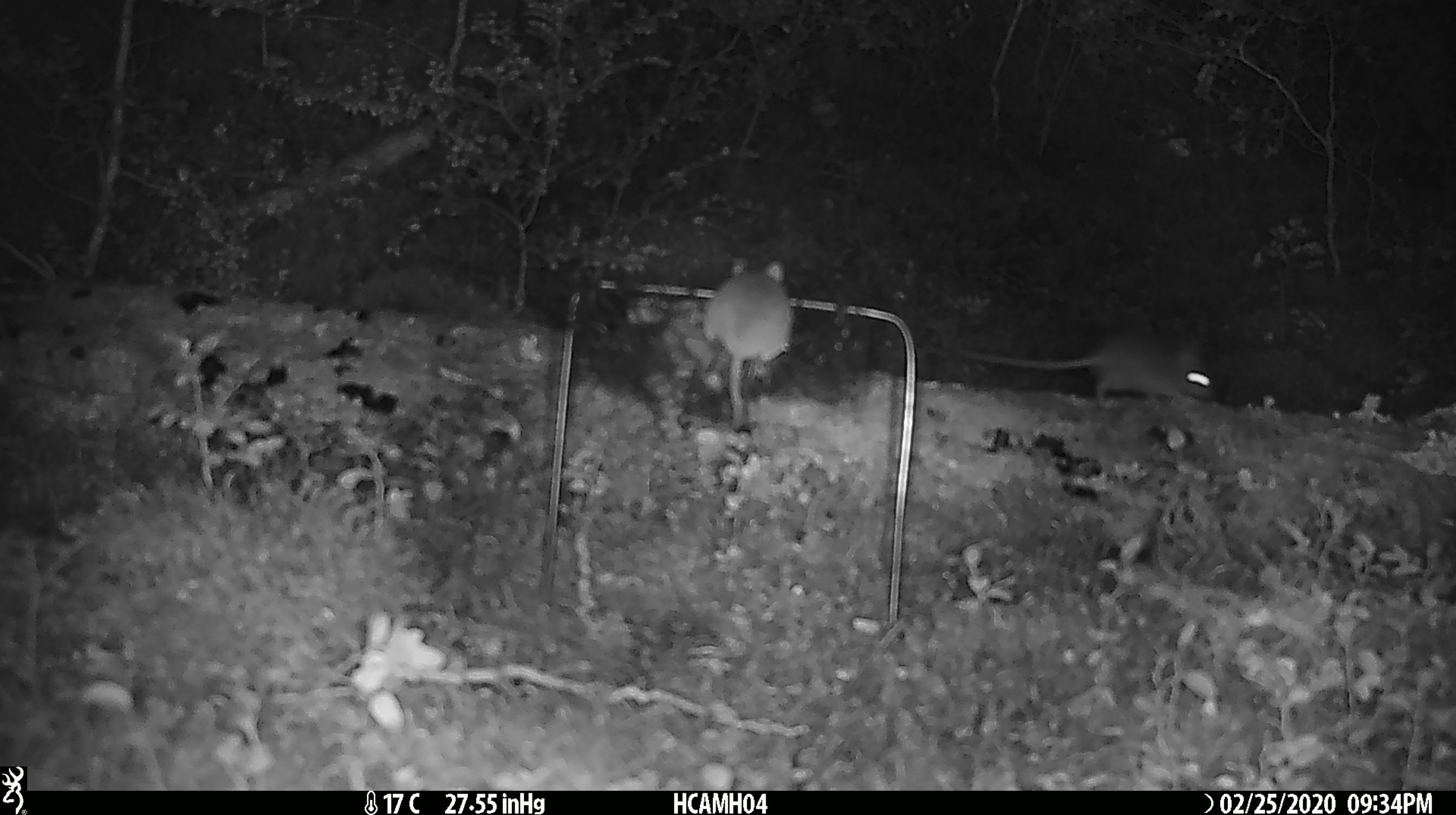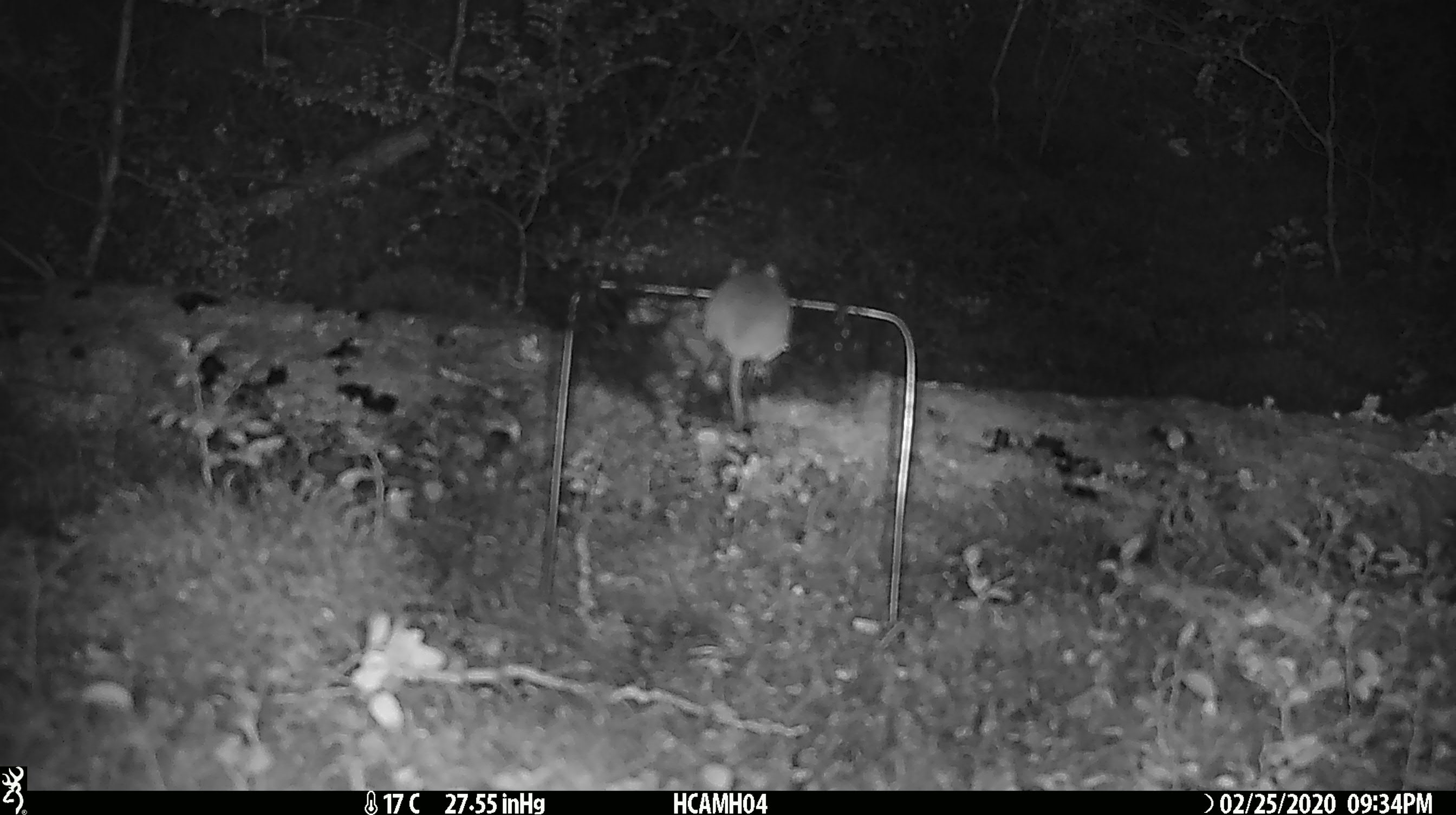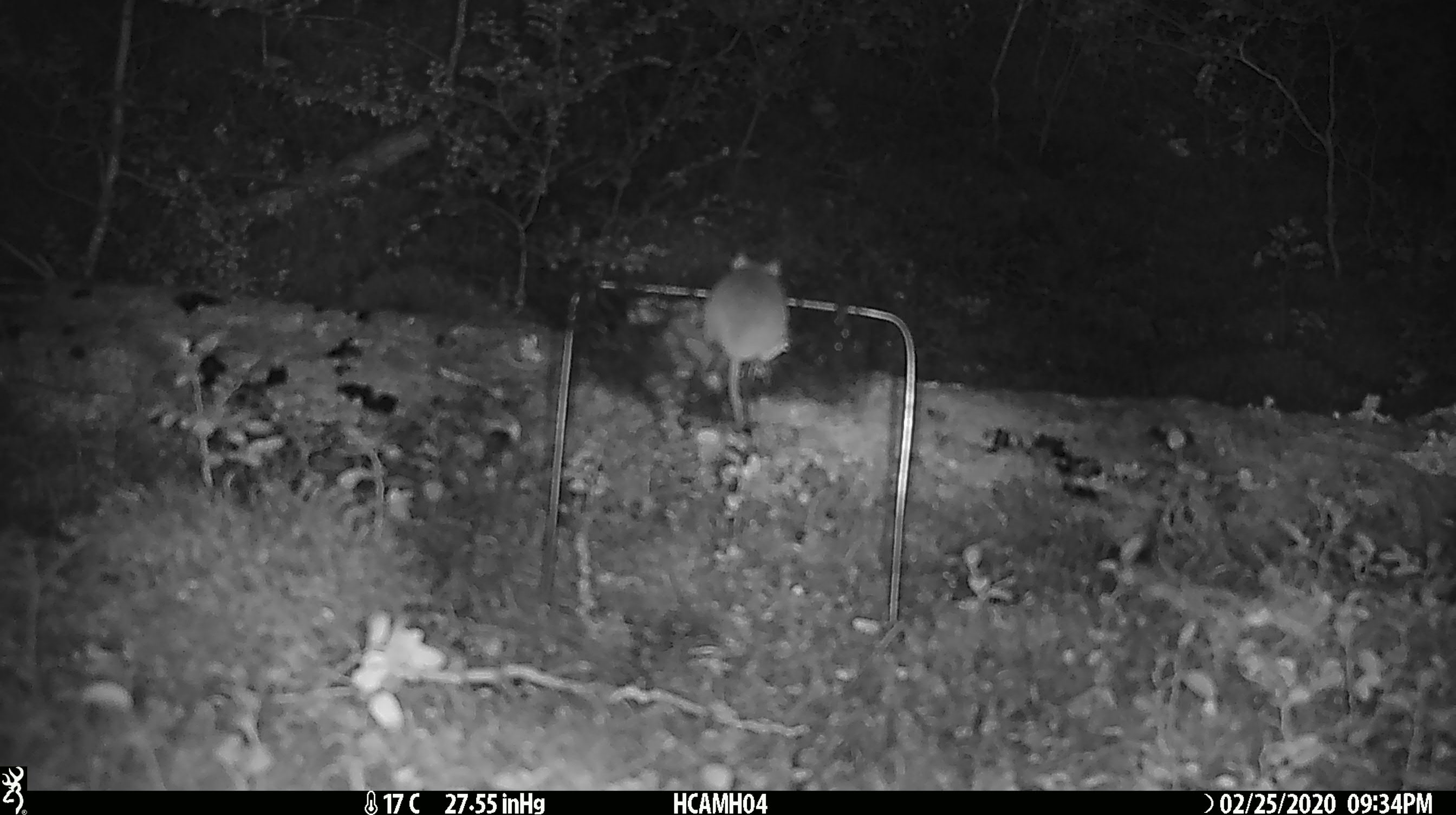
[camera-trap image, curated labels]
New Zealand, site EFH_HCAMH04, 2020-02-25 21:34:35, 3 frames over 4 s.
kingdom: Animalia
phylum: Chordata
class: Mammalia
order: Rodentia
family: Muridae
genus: Mus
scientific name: Mus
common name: mouse